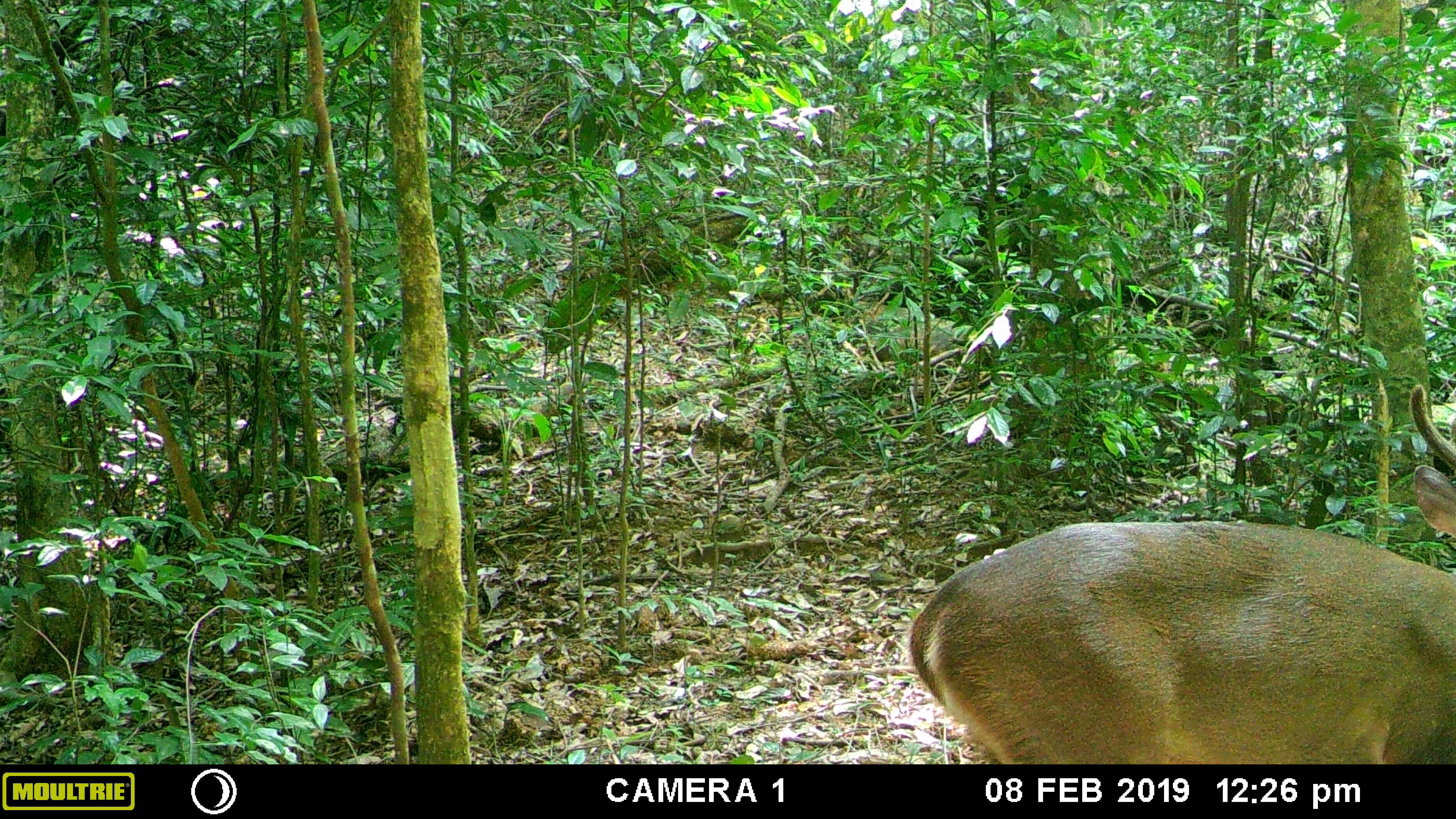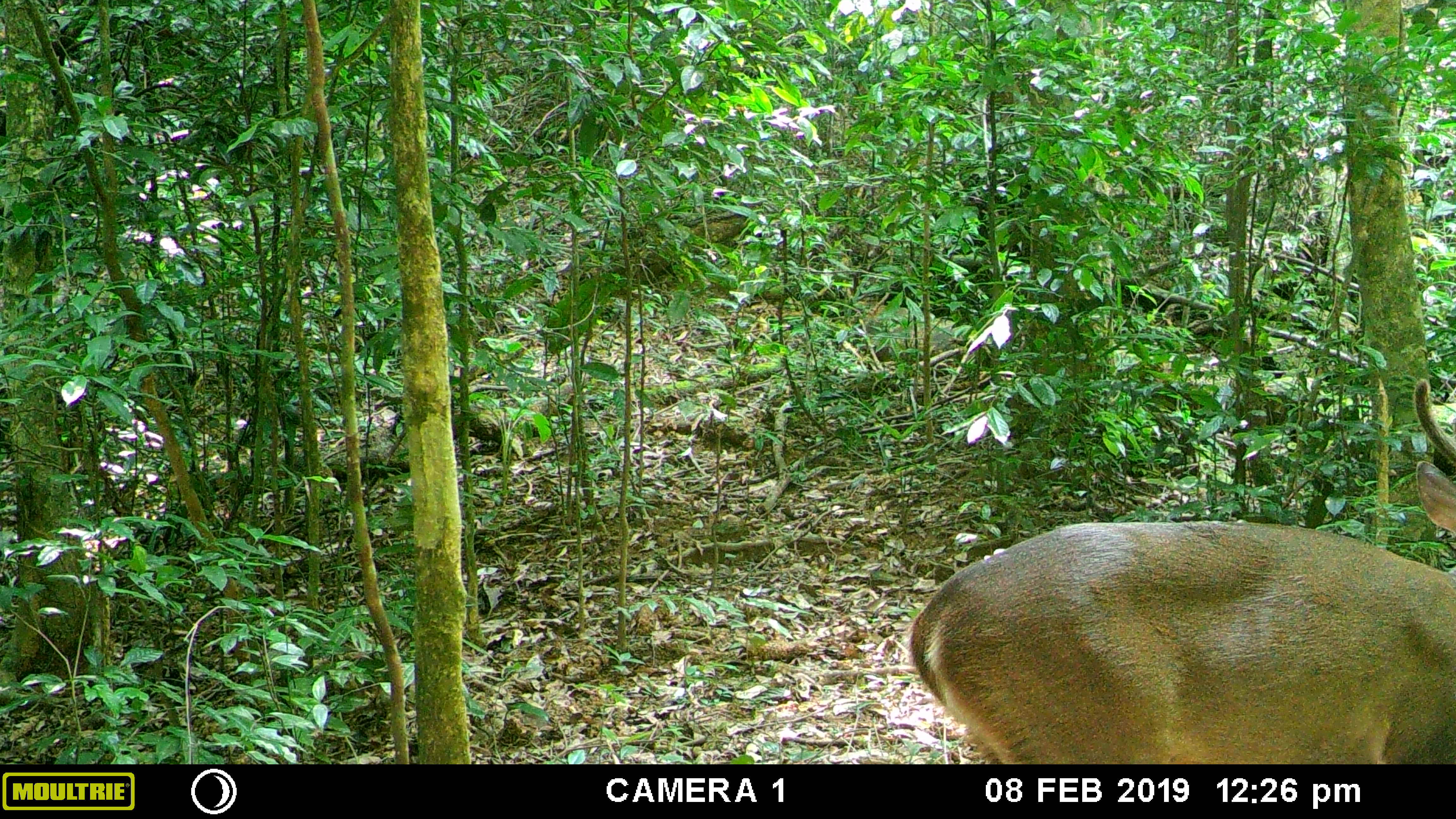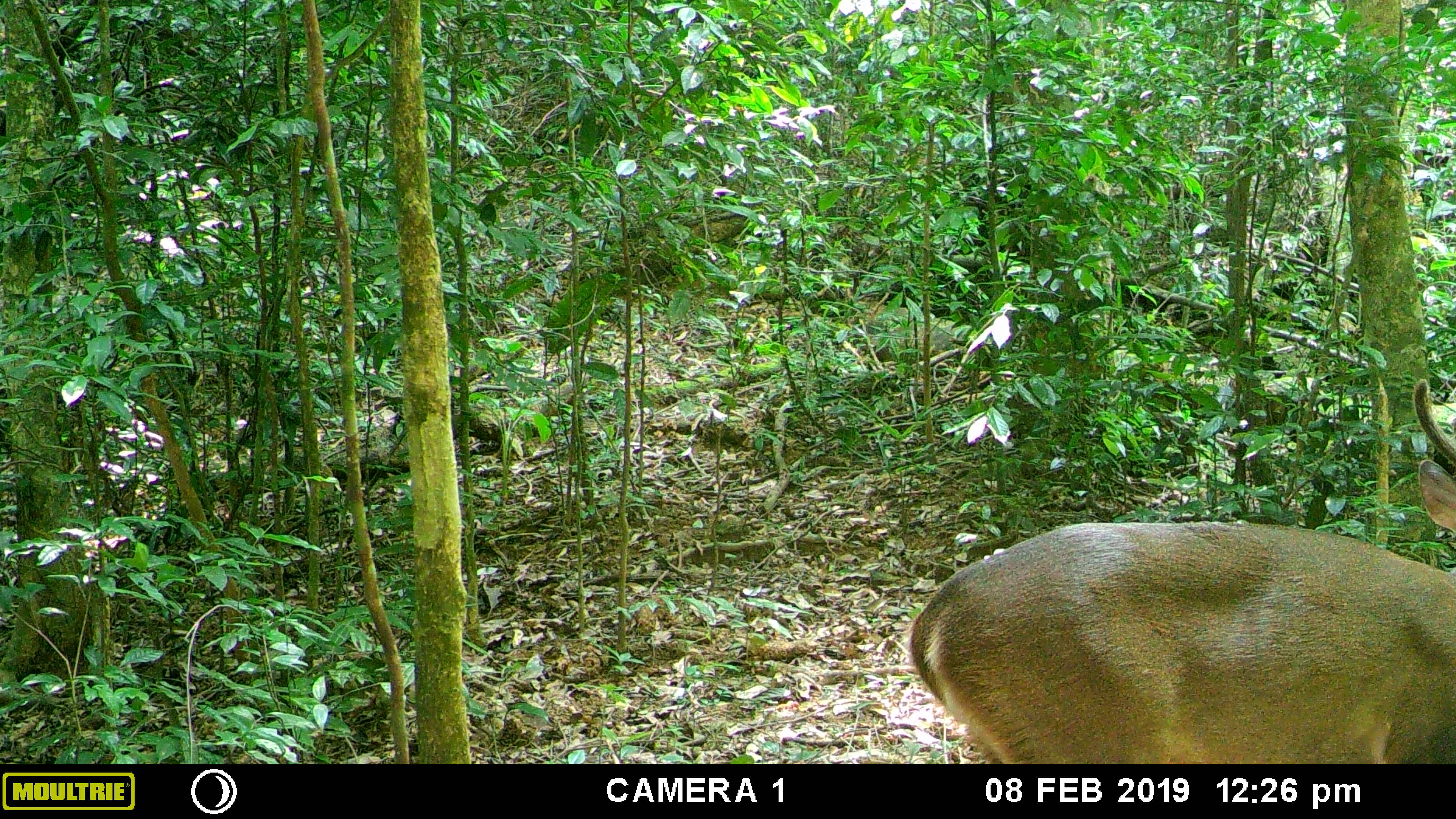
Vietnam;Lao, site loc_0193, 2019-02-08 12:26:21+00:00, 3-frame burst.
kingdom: Animalia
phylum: Chordata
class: Mammalia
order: Artiodactyla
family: Cervidae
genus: Muntiacus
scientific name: Muntiacus vuquangensis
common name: large-antlered muntjac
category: large antlered muntjac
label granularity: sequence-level